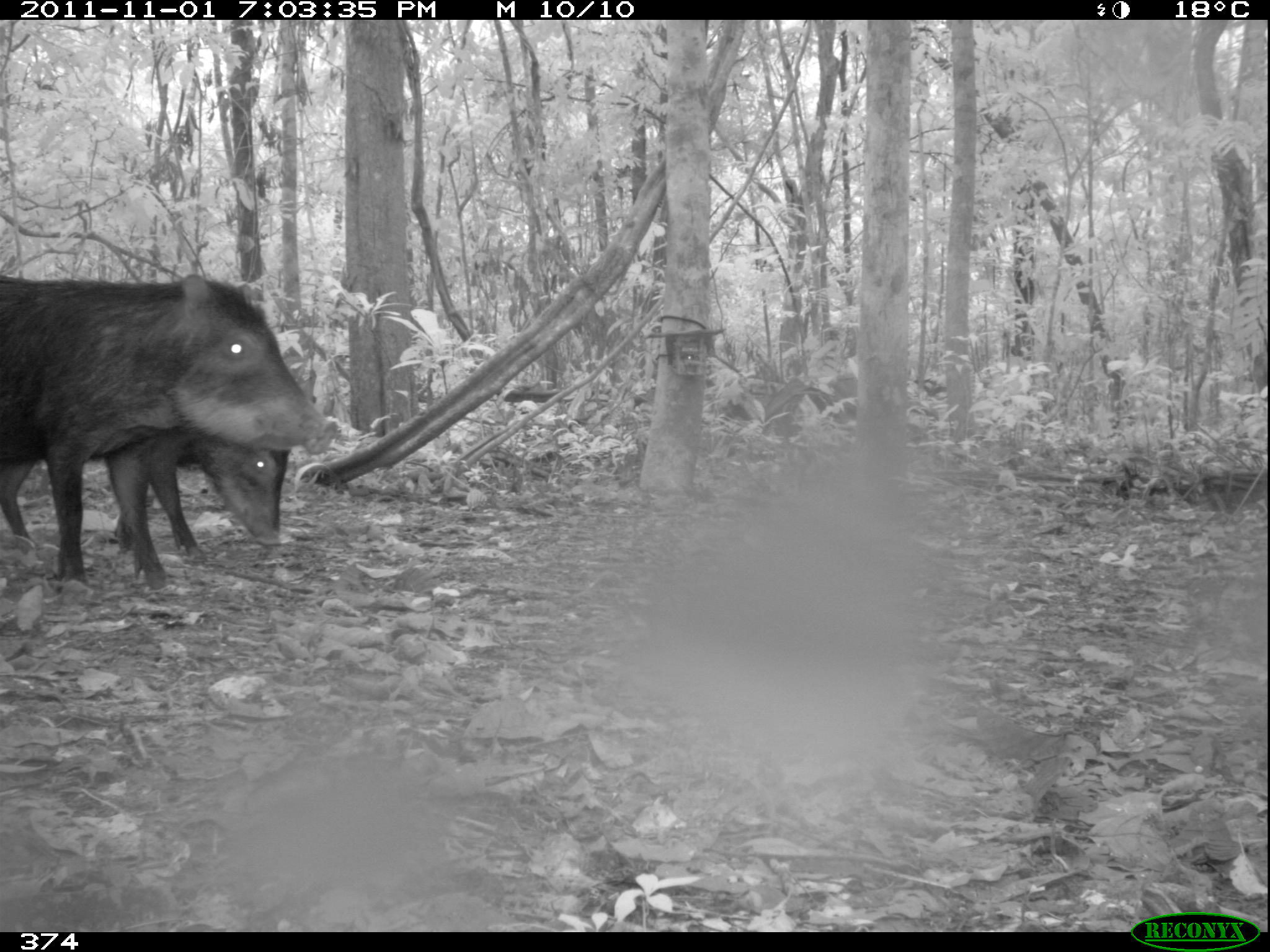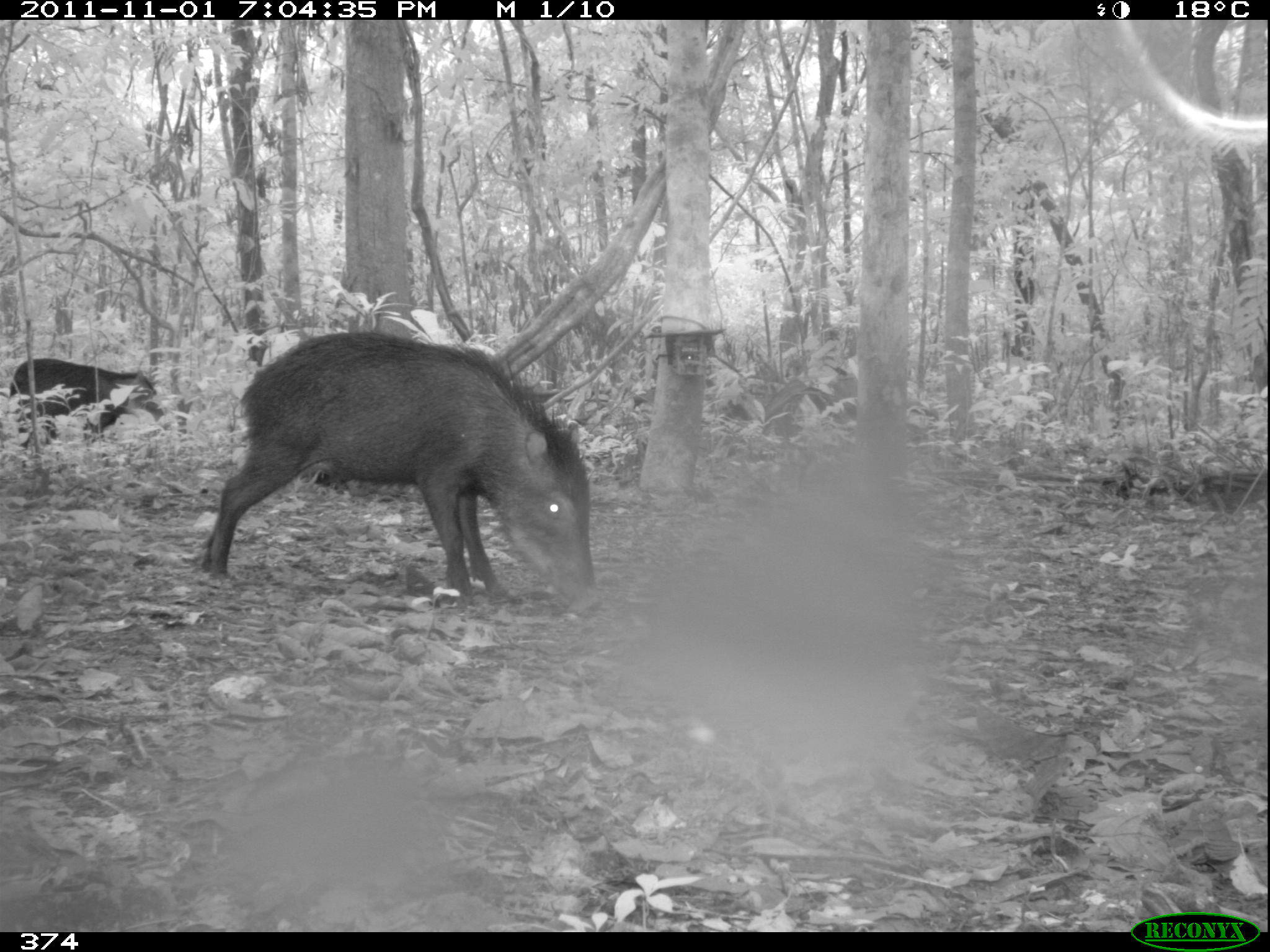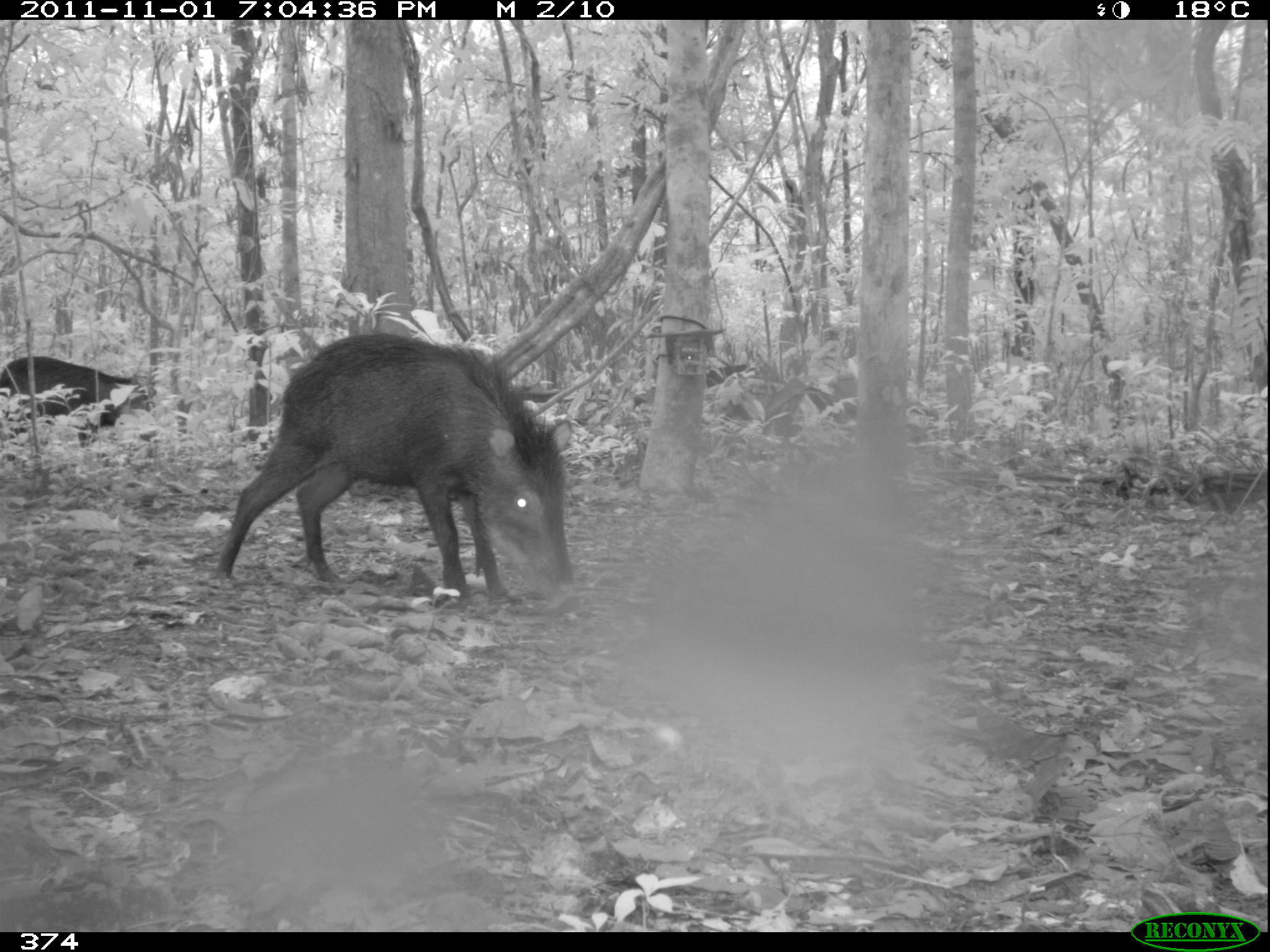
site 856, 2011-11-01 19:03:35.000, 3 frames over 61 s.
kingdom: Animalia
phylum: Chordata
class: Mammalia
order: Artiodactyla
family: Tayassuidae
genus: Tayassu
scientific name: Tayassu pecari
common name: white-lipped peccary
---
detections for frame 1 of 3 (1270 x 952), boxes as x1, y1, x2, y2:
tayassu pecari: 0, 270, 337, 589; 0, 421, 284, 567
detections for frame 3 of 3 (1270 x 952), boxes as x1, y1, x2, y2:
tayassu pecari: 205, 332, 574, 601; 0, 354, 154, 446